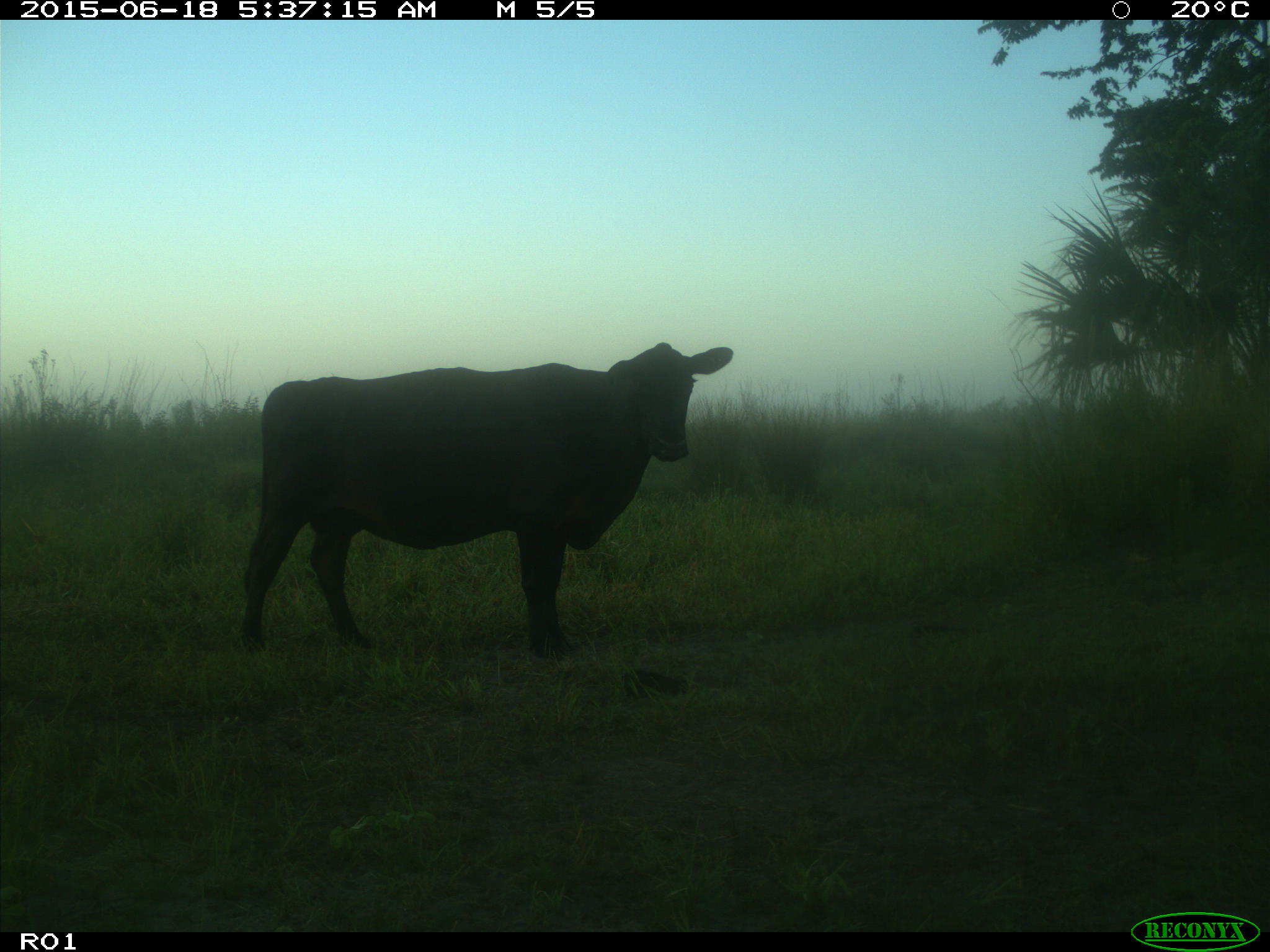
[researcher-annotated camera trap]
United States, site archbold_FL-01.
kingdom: Animalia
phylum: Chordata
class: Mammalia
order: Artiodactyla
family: Bovidae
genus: Bos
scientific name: Bos taurus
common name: domestic cow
Bos taurus (domestic cow).